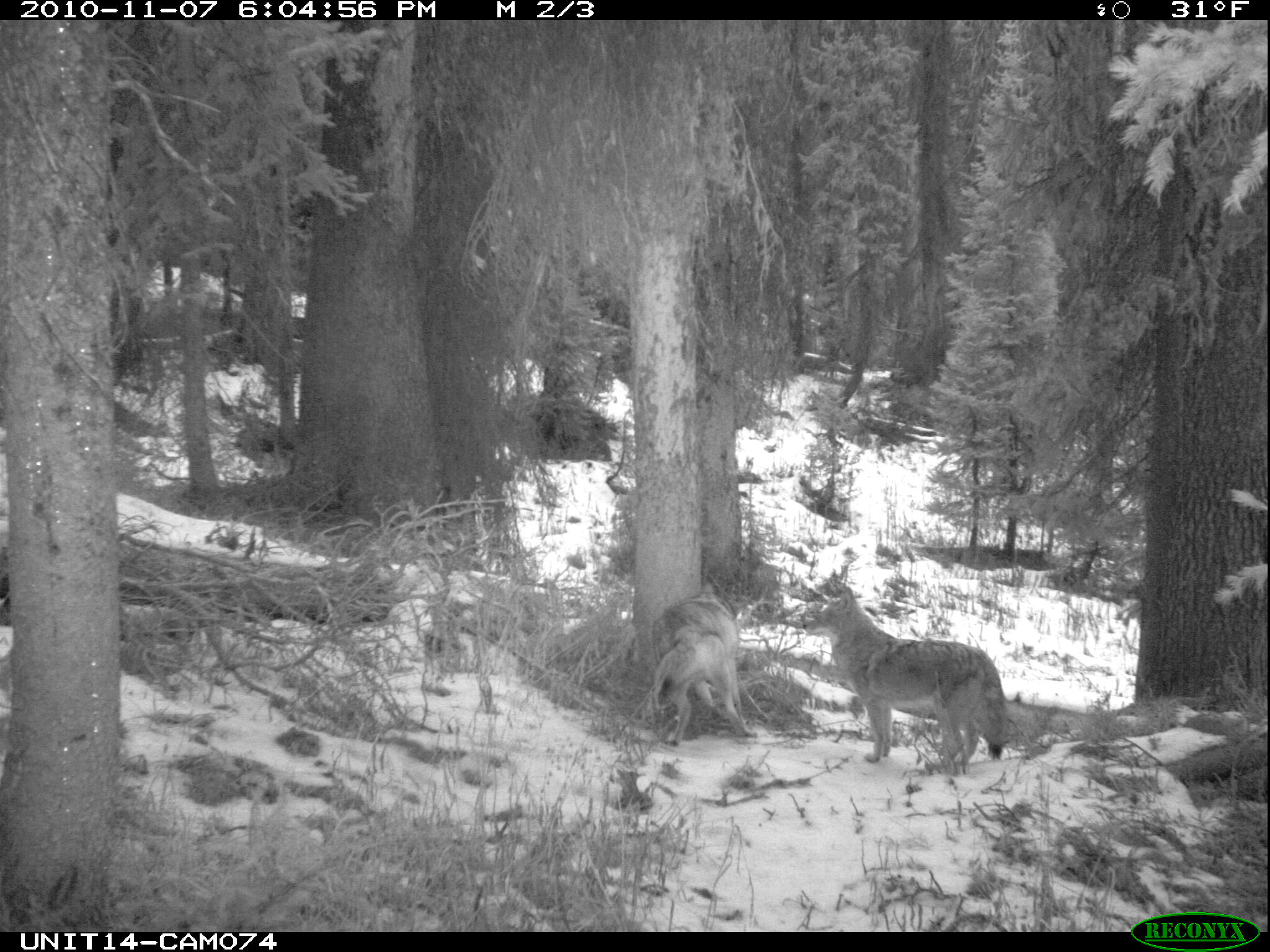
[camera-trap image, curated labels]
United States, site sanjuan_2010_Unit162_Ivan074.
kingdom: Animalia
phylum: Chordata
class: Mammalia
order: Carnivora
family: Canidae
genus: Canis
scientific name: Canis latrans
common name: coyote